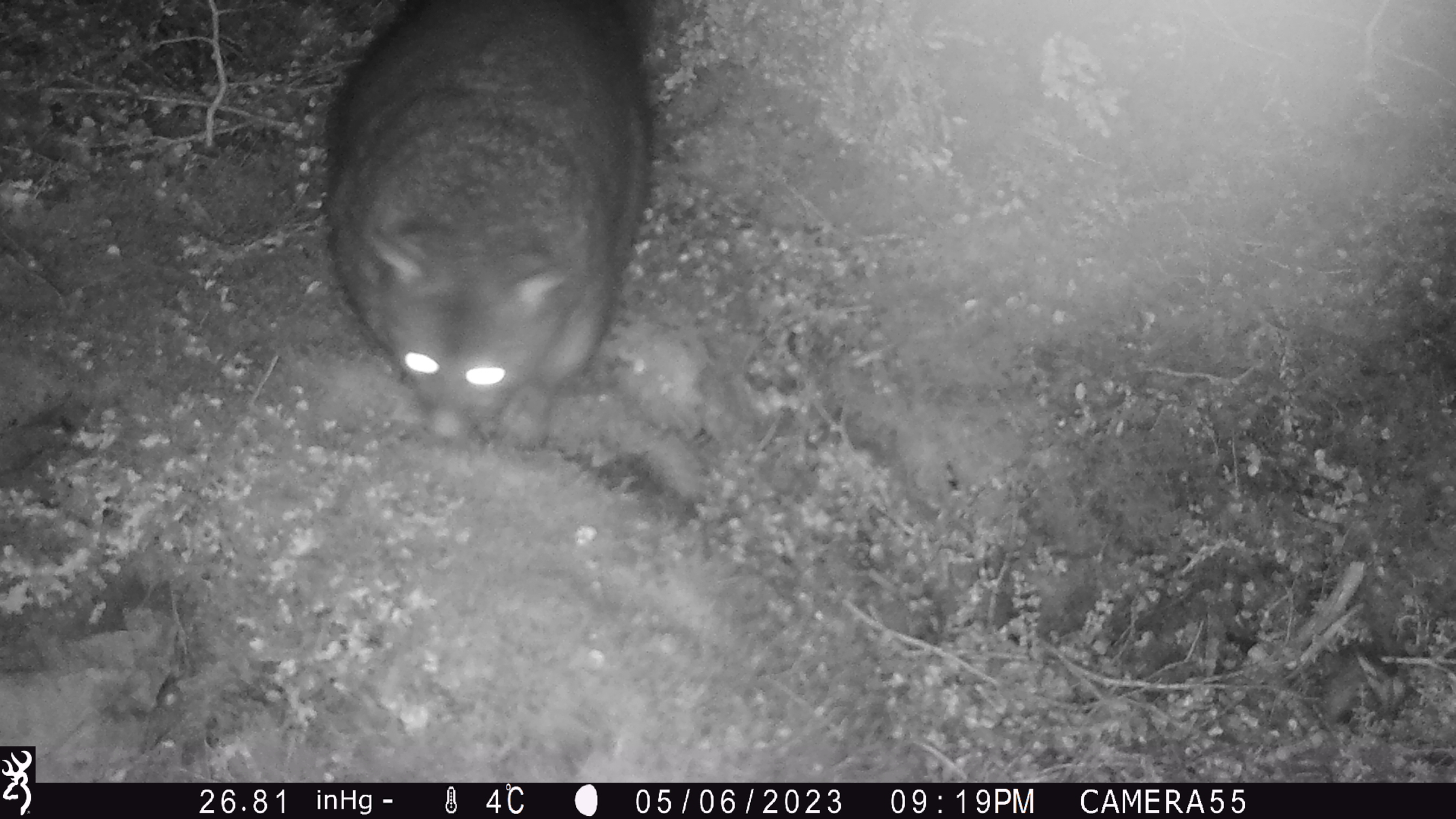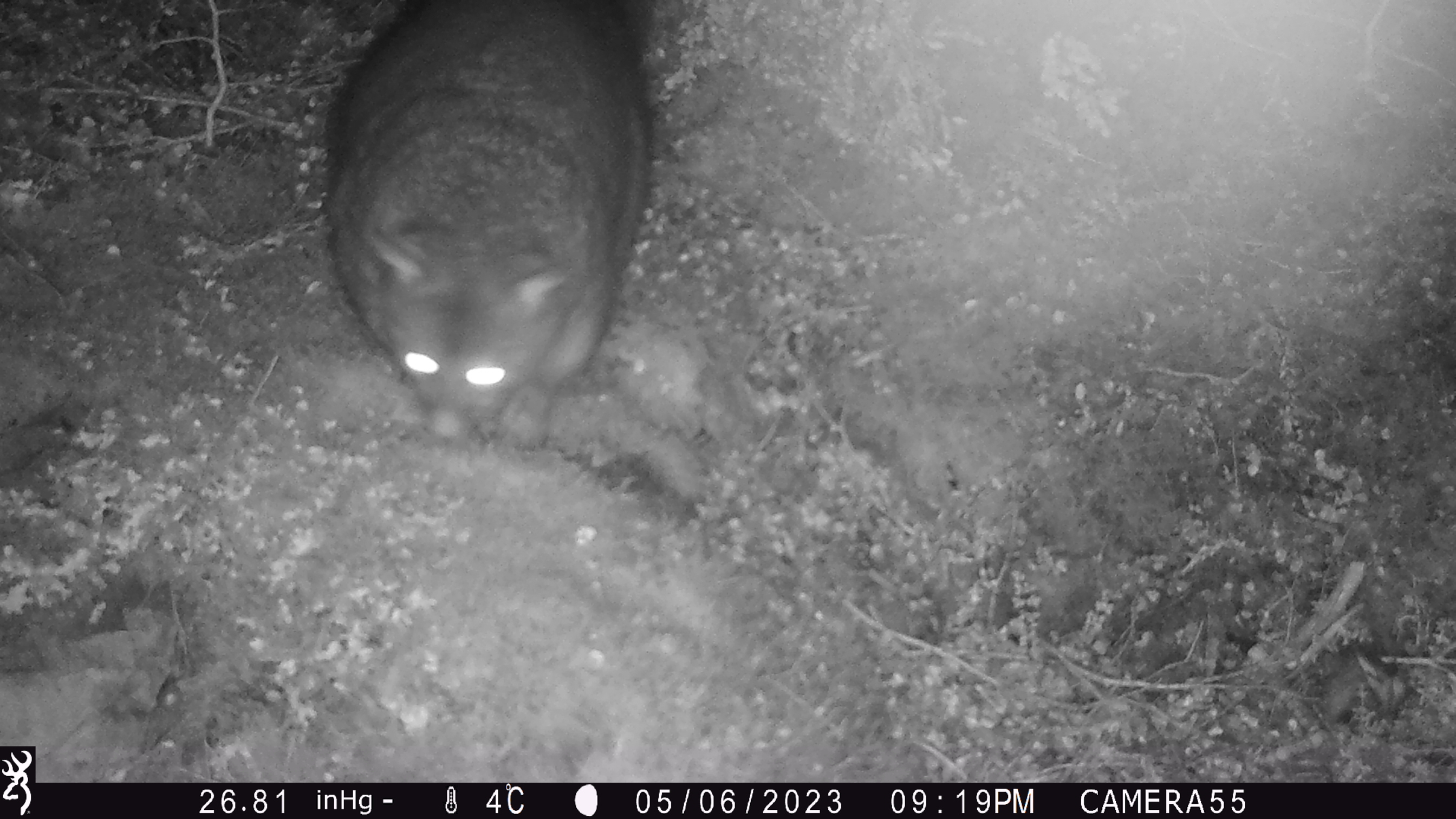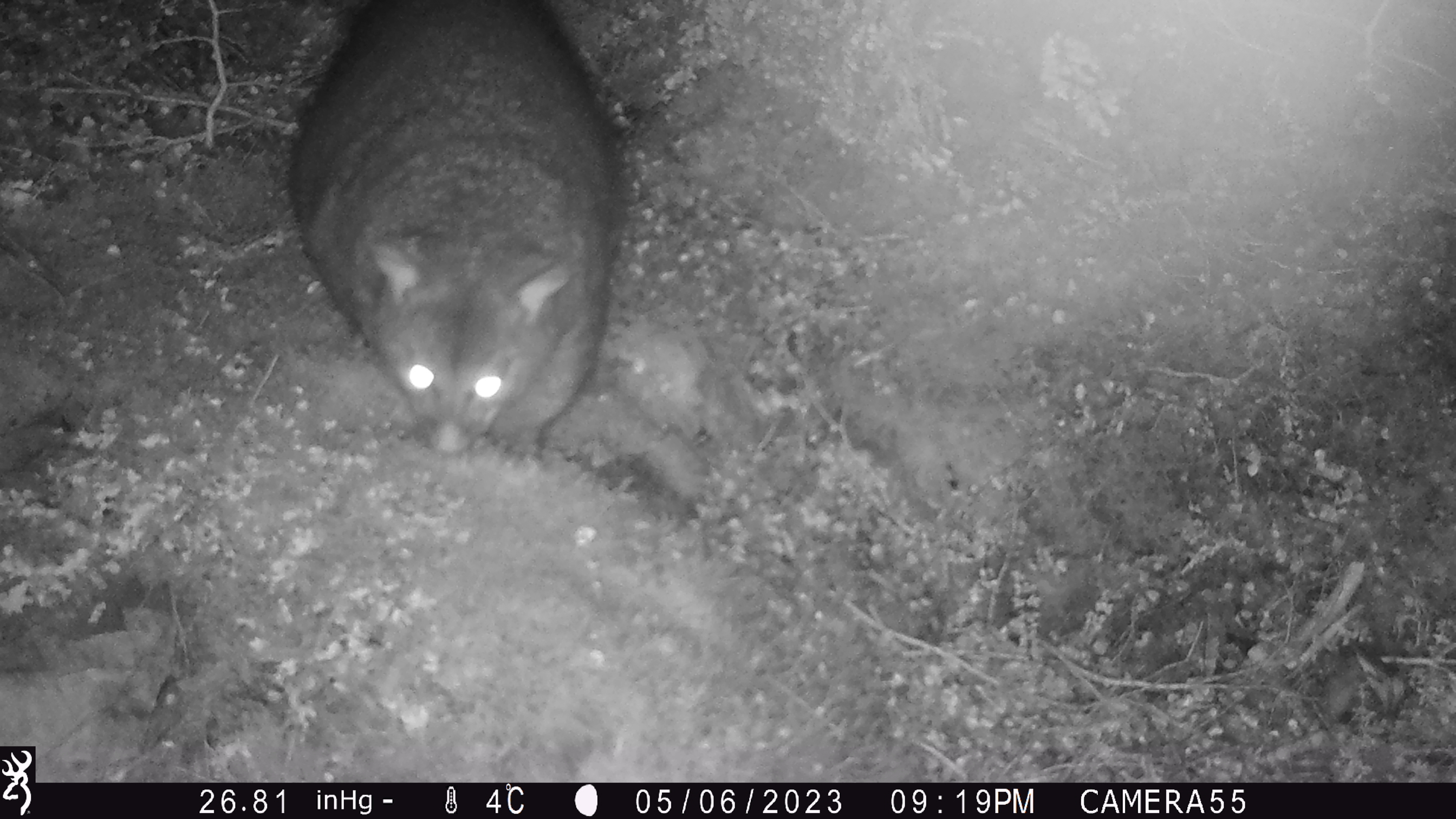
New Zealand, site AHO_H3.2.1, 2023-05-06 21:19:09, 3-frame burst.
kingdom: Animalia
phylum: Chordata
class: Mammalia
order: Diprotodontia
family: Phalangeridae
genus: Trichosurus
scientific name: Trichosurus vulpecula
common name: common brushtail possum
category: possum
Possum (common brushtail possum) (Trichosurus vulpecula).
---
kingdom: Animalia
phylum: Chordata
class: Mammalia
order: Carnivora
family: Mustelidae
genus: Mustela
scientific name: Mustela erminea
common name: stoat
Stoat (Mustela erminea).